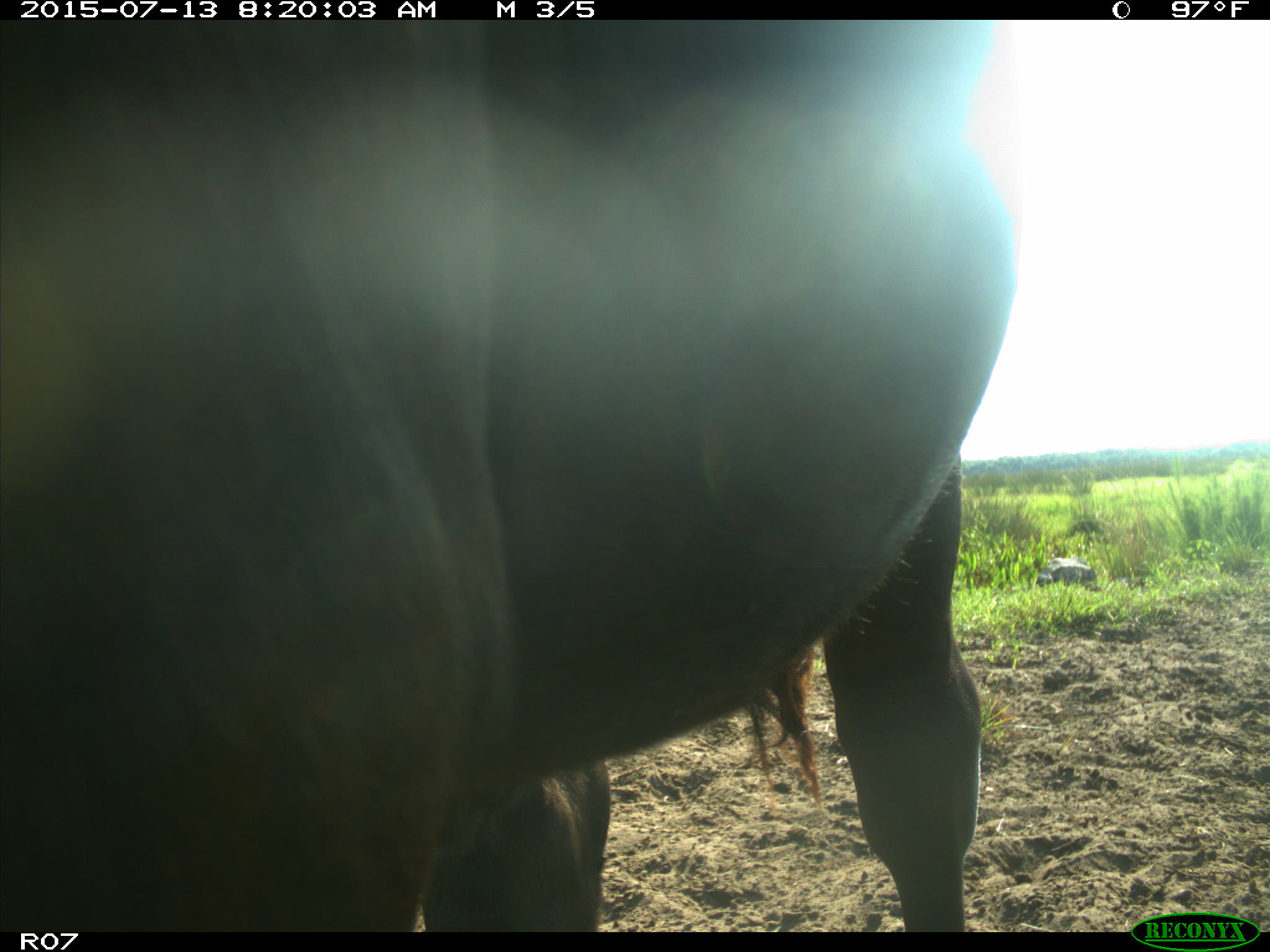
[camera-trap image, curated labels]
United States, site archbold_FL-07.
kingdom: Animalia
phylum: Chordata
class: Mammalia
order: Artiodactyla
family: Bovidae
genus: Bos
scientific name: Bos taurus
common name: domestic cow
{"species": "Bos taurus (domestic cow)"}